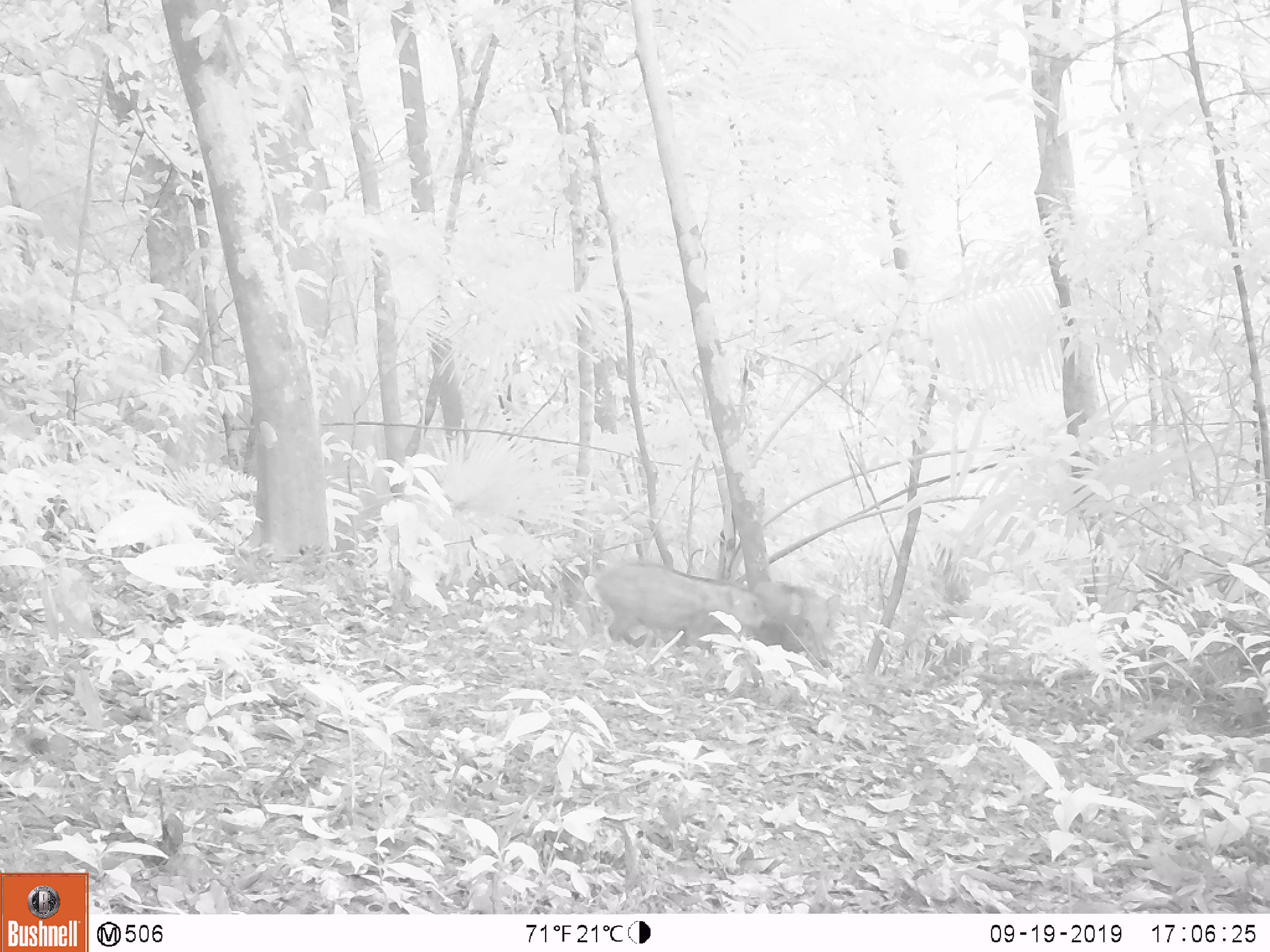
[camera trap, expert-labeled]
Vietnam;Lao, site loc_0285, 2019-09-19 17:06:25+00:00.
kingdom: Animalia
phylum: Chordata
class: Mammalia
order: Artiodactyla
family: Suidae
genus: Sus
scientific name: Sus scrofa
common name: eurasian wild pig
Eurasian wild pig (Sus scrofa). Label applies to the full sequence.